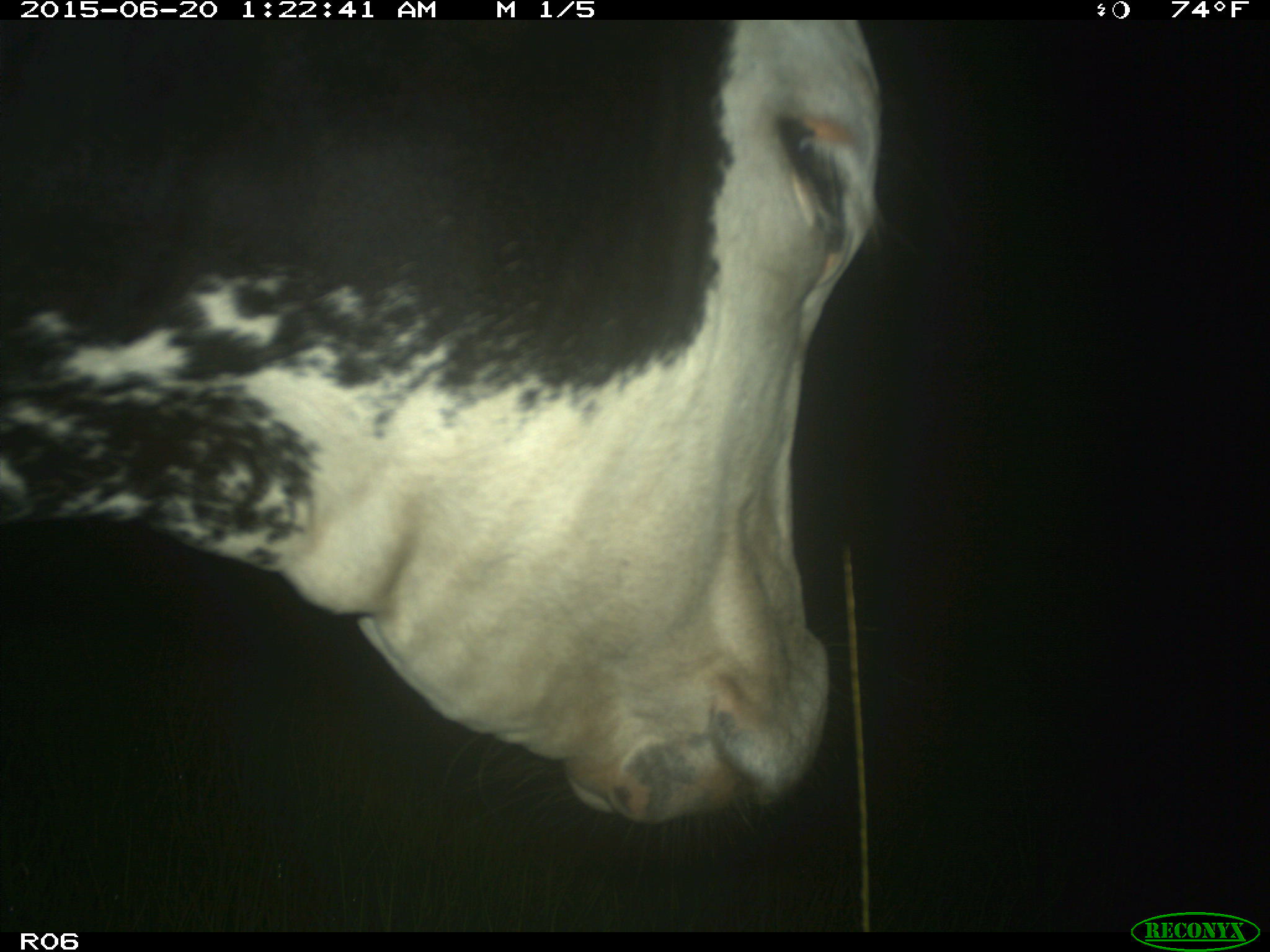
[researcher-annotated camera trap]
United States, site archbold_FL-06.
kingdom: Animalia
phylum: Chordata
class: Mammalia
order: Artiodactyla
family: Bovidae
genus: Bos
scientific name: Bos taurus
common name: domestic cow